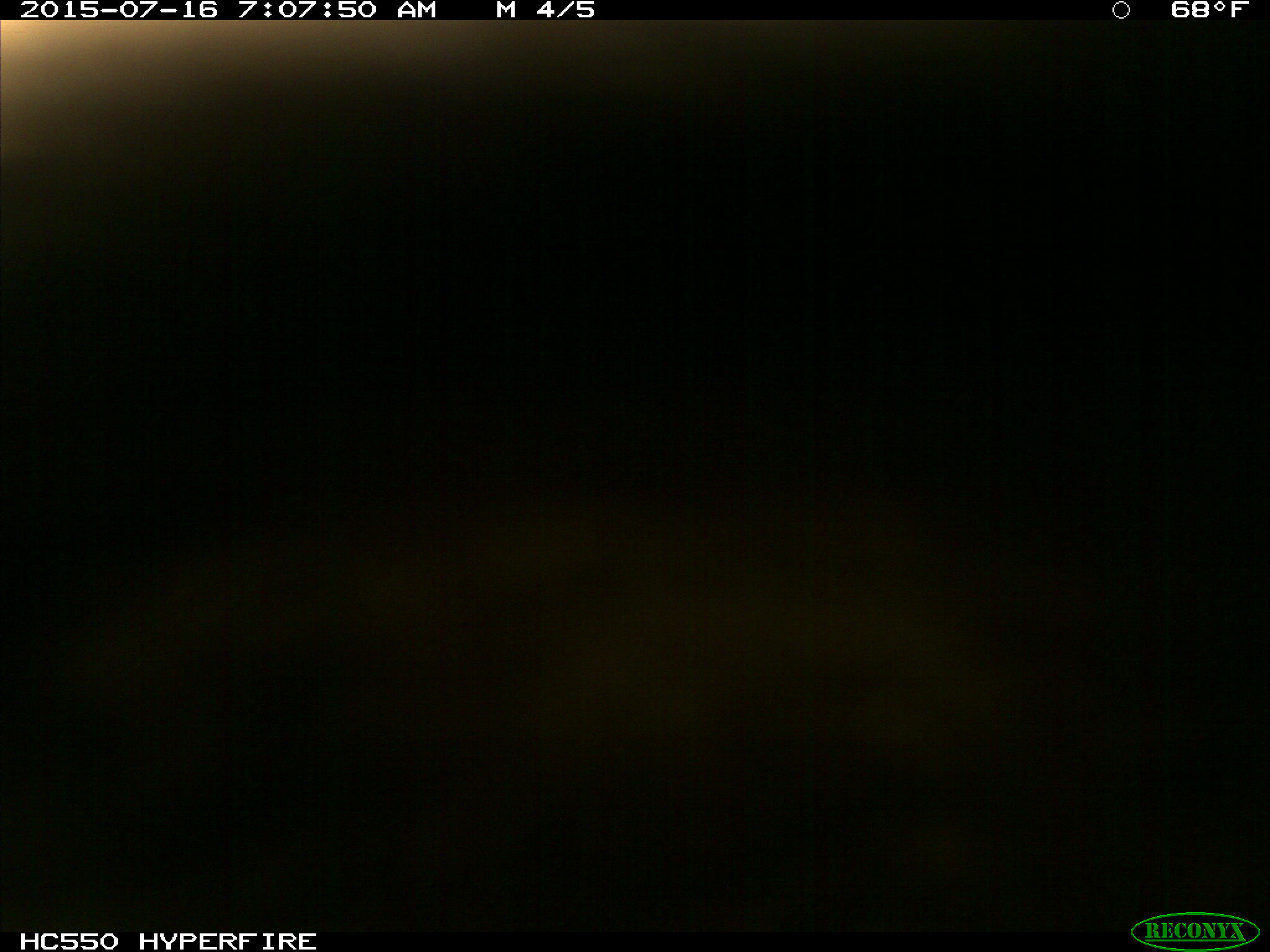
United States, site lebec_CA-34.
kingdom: Animalia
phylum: Chordata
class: Mammalia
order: Carnivora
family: Ursidae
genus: Ursus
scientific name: Ursus americanus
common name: american black bear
Ursus americanus (american black bear).